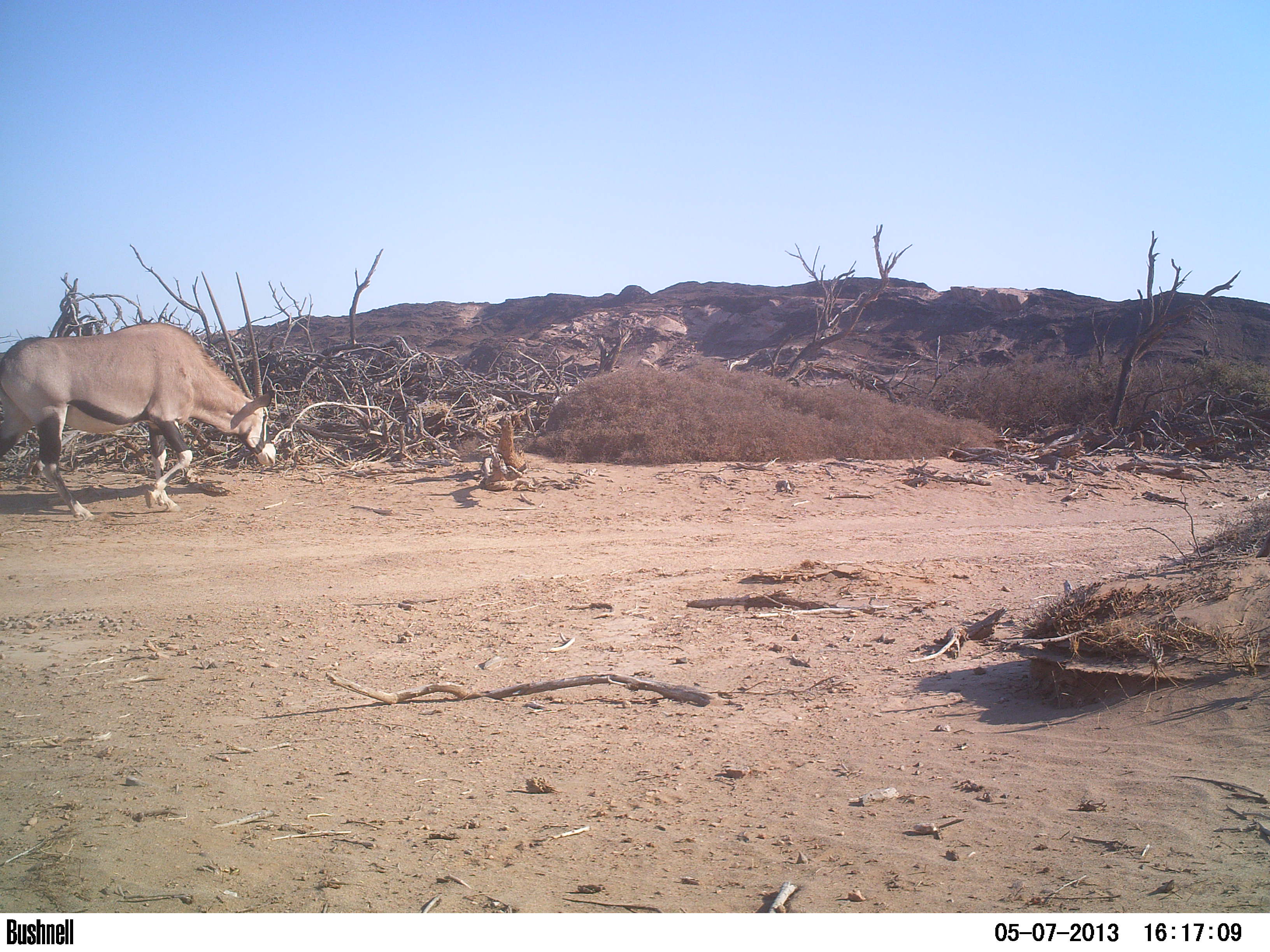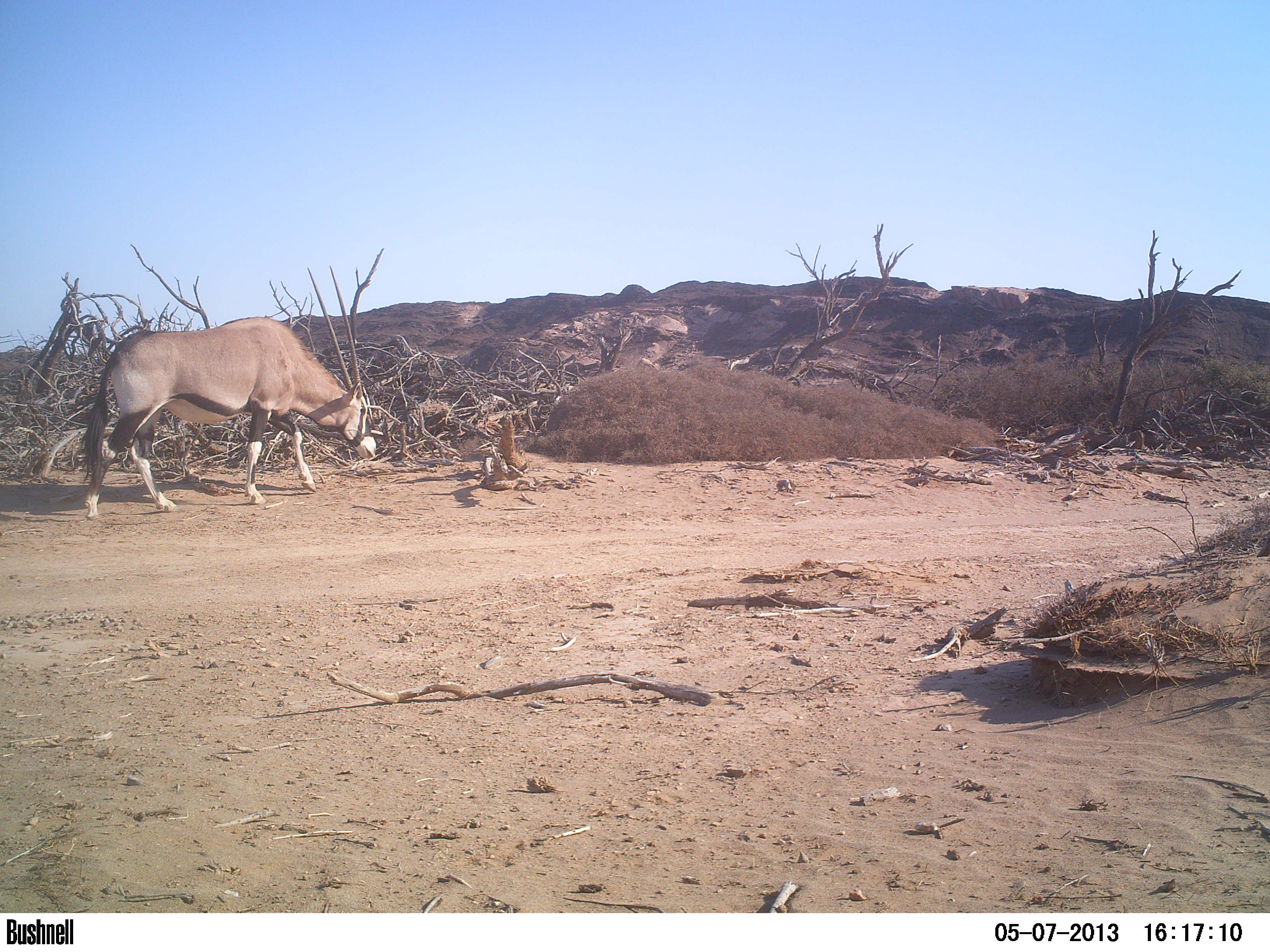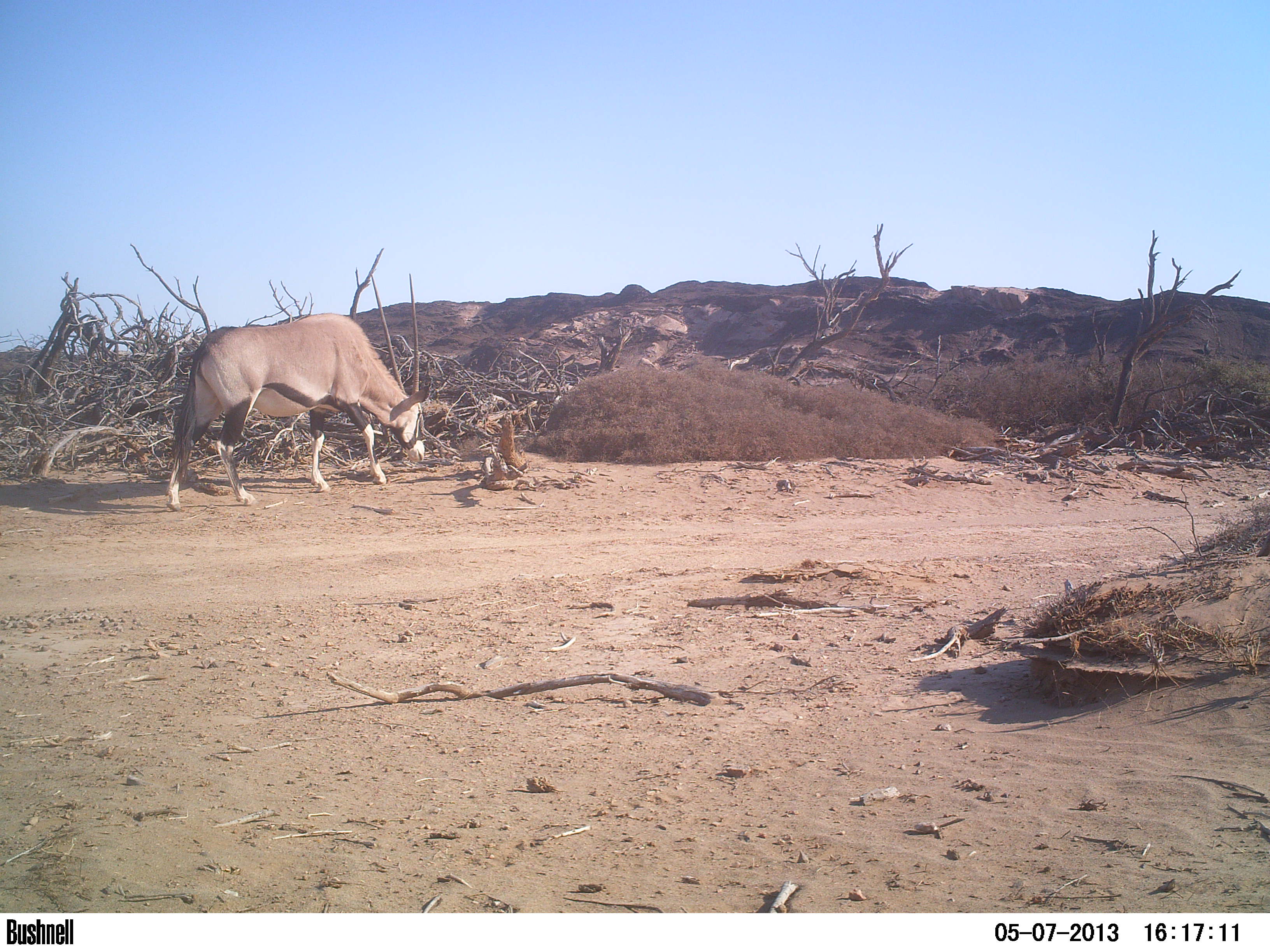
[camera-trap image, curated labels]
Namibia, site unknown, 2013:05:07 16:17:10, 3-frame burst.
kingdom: Animalia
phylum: Chordata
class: Mammalia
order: Artiodactyla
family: Bovidae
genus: Oryx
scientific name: Oryx gazella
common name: gemsbok